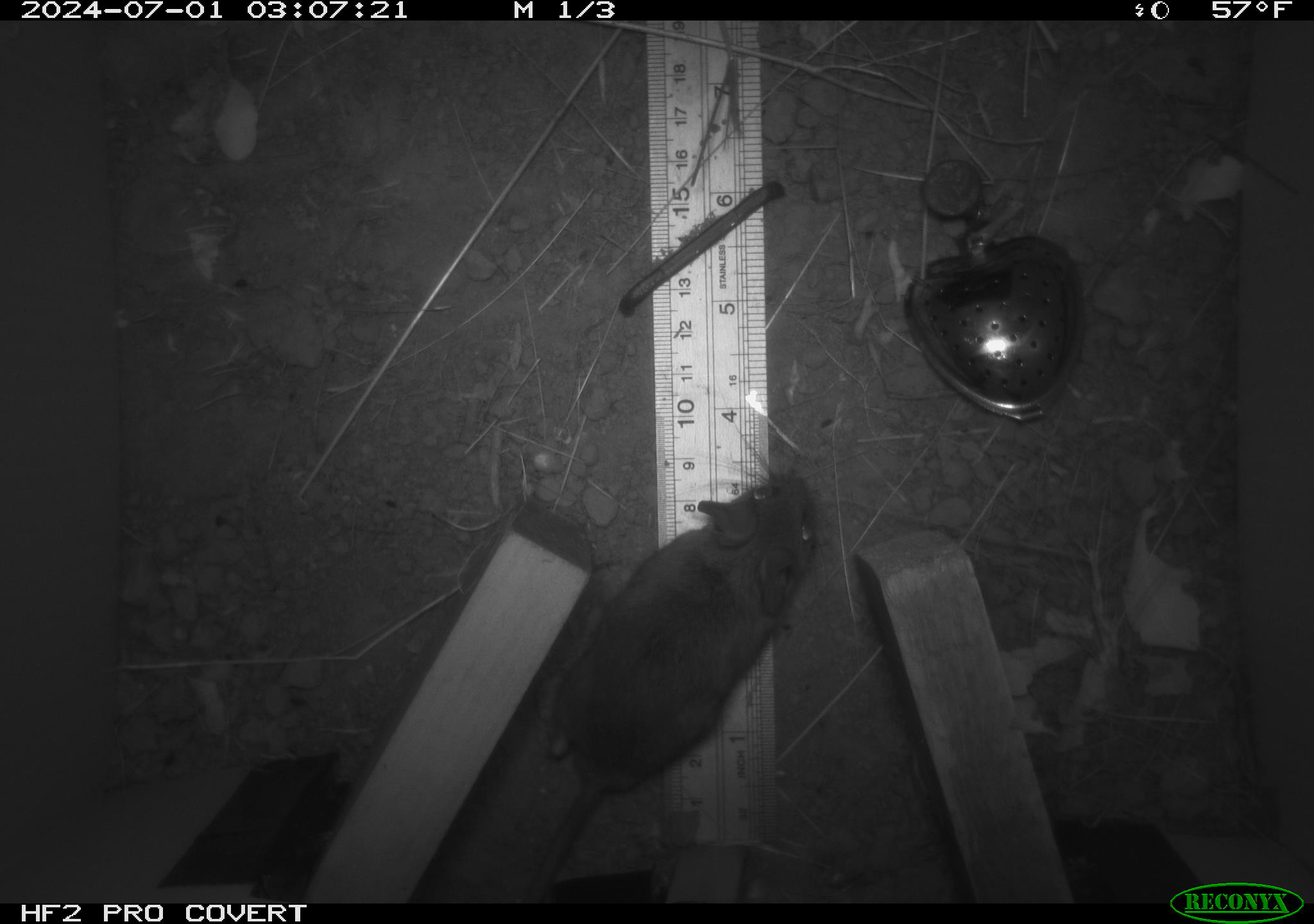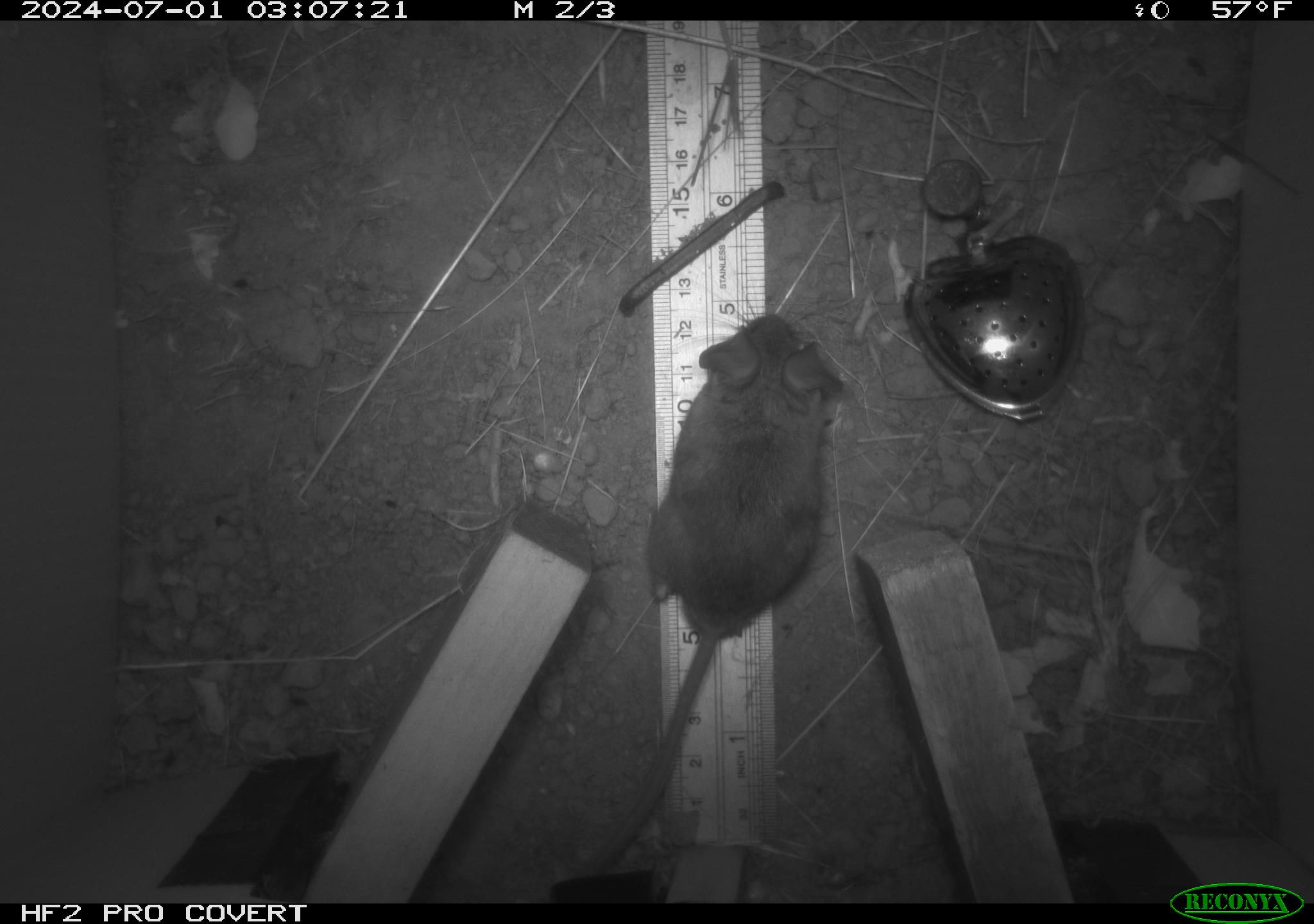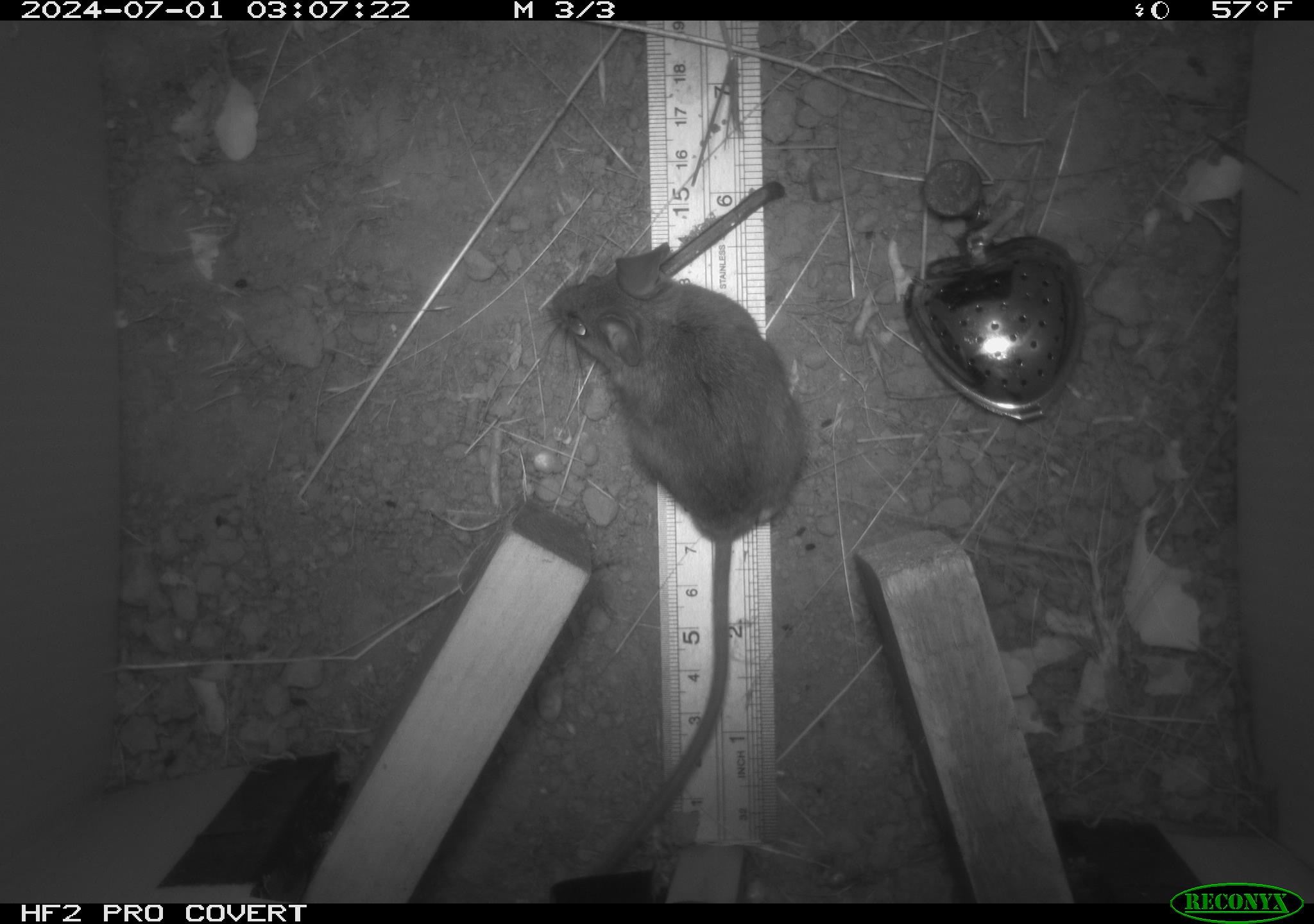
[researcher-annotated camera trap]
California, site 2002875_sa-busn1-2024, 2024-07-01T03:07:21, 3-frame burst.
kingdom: Animalia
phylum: Chordata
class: Mammalia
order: Rodentia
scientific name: Rodentia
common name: rodent